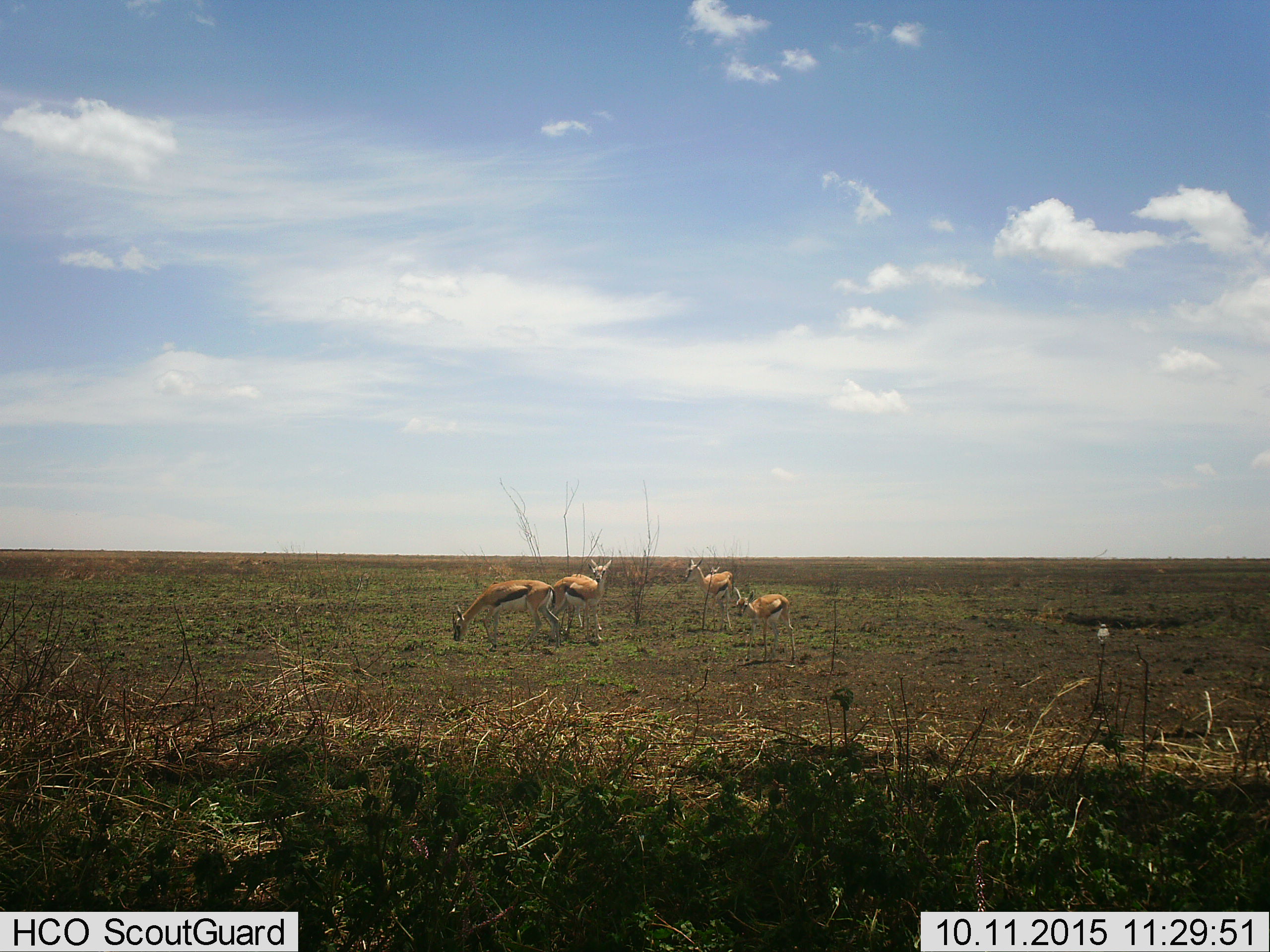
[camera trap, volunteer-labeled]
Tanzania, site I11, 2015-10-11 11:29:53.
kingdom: Animalia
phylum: Chordata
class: Mammalia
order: Artiodactyla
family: Bovidae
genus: Eudorcas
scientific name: Eudorcas thomsonii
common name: thomson's gazelle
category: gazellethomsons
Gazellethomsons (thomson's gazelle) (Eudorcas thomsonii), count 5. Behavior (volunteer vote fractions): standing 100%, resting 0%, moving 11%, interacting 0%. Young present (vote fraction): 33%. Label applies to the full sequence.